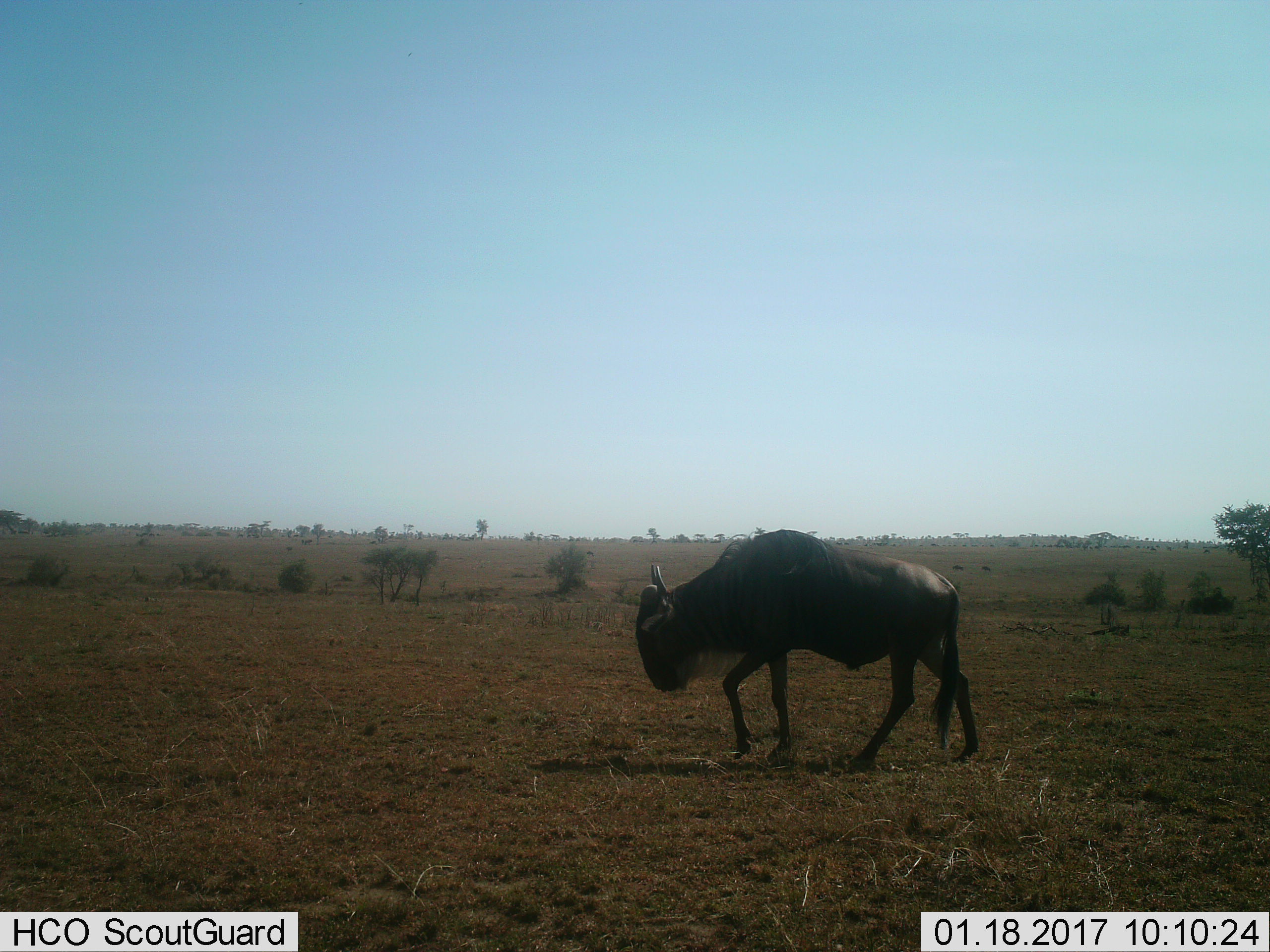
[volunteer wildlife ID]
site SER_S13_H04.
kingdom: Animalia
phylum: Chordata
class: Mammalia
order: Artiodactyla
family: Bovidae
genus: Connochaetes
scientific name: Connochaetes taurinus taurinus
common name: blue wildebeest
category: wildebeestblue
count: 1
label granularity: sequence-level